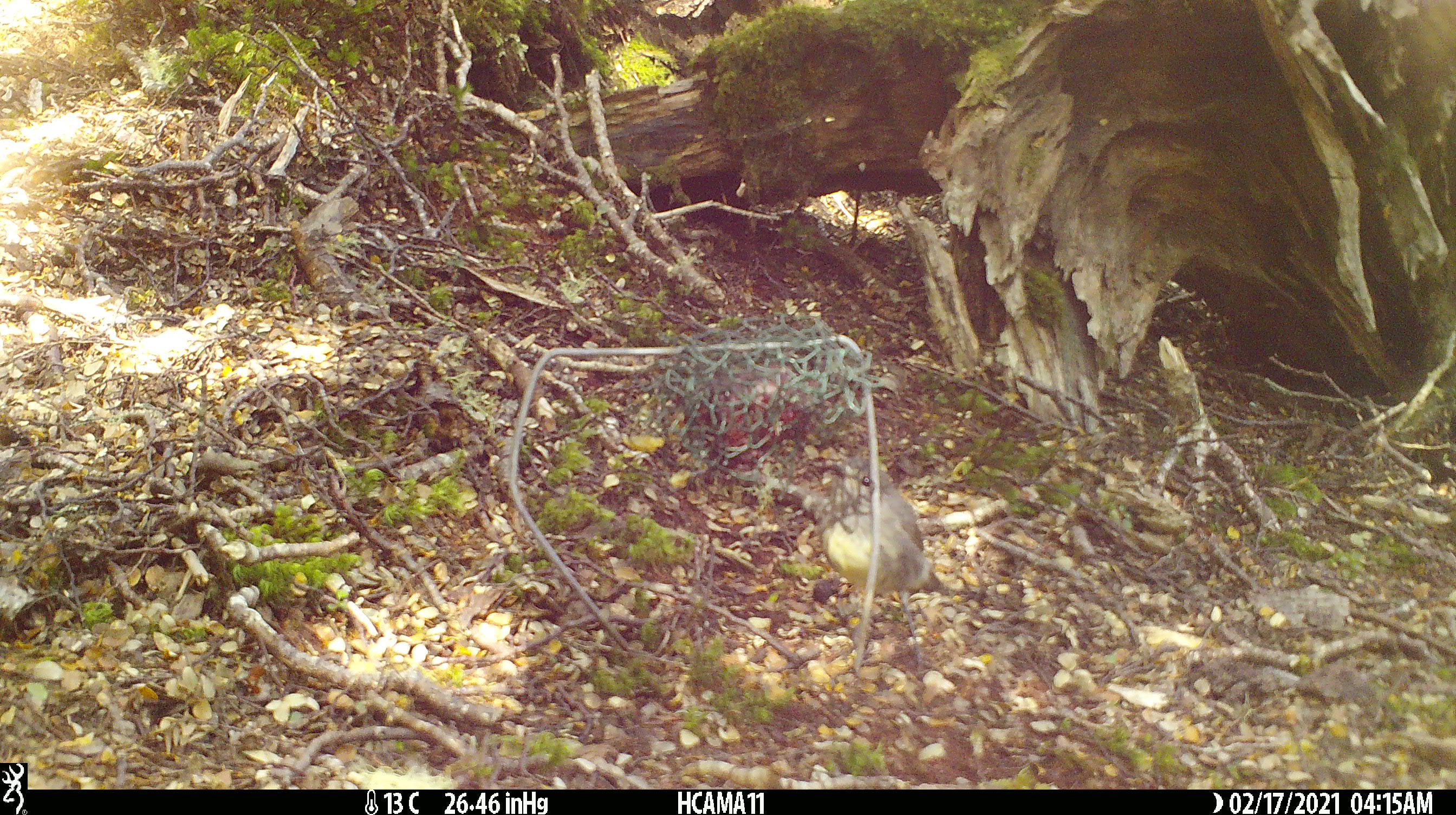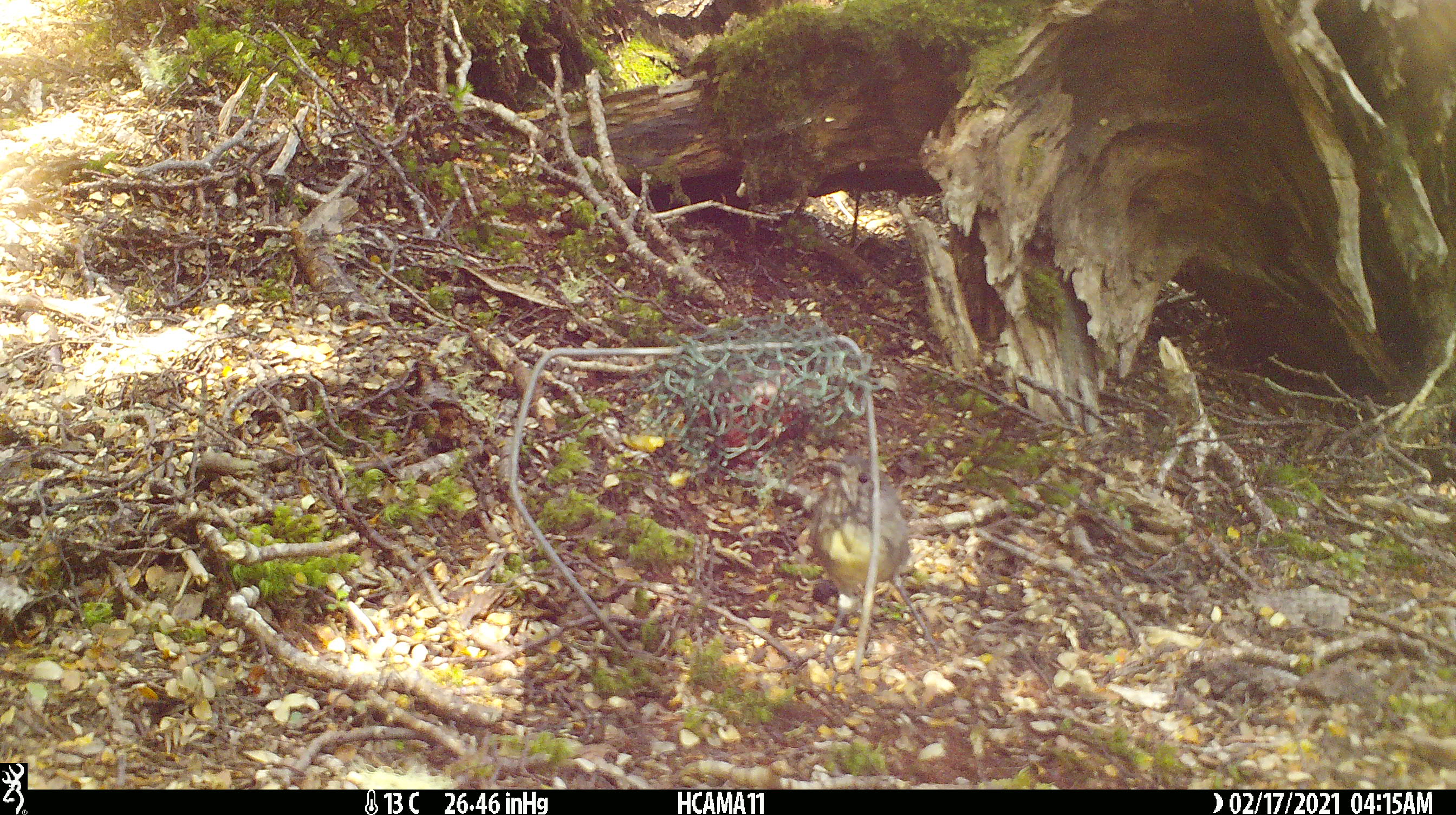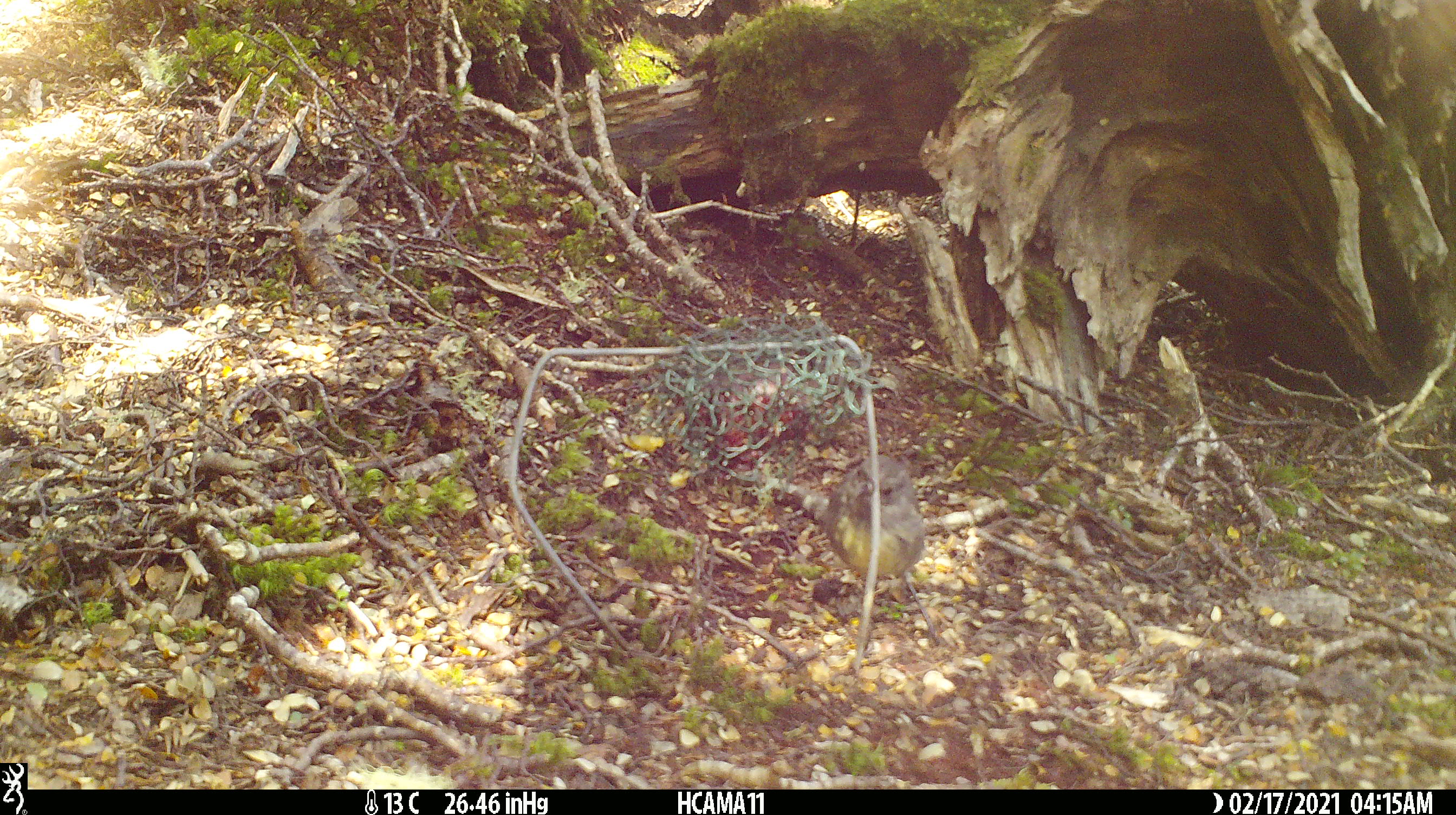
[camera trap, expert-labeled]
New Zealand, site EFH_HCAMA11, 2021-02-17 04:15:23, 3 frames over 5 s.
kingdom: Animalia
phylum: Chordata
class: Aves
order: Passeriformes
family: Petroicidae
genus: Petroica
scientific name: Petroica australis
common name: new zealand robin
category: robin